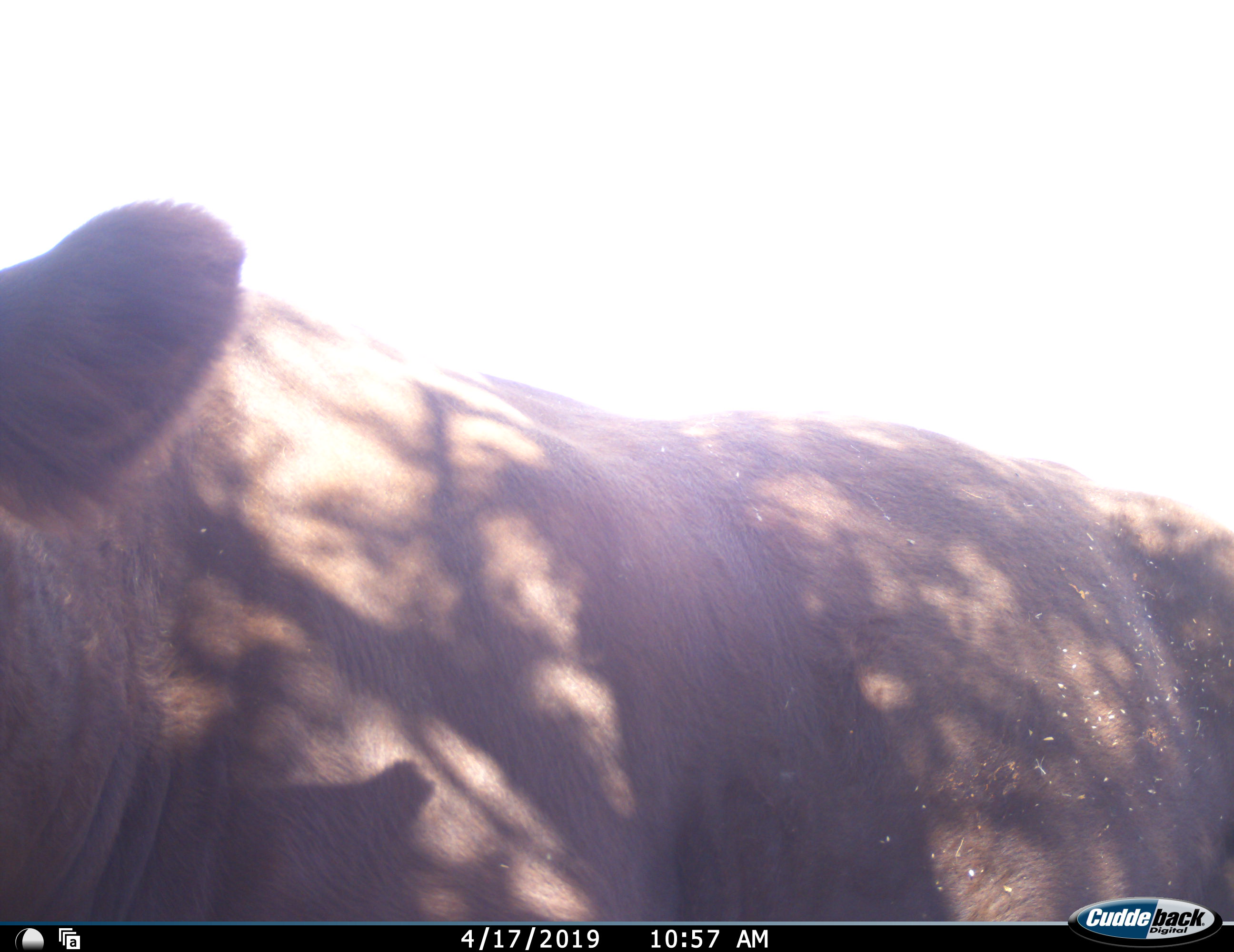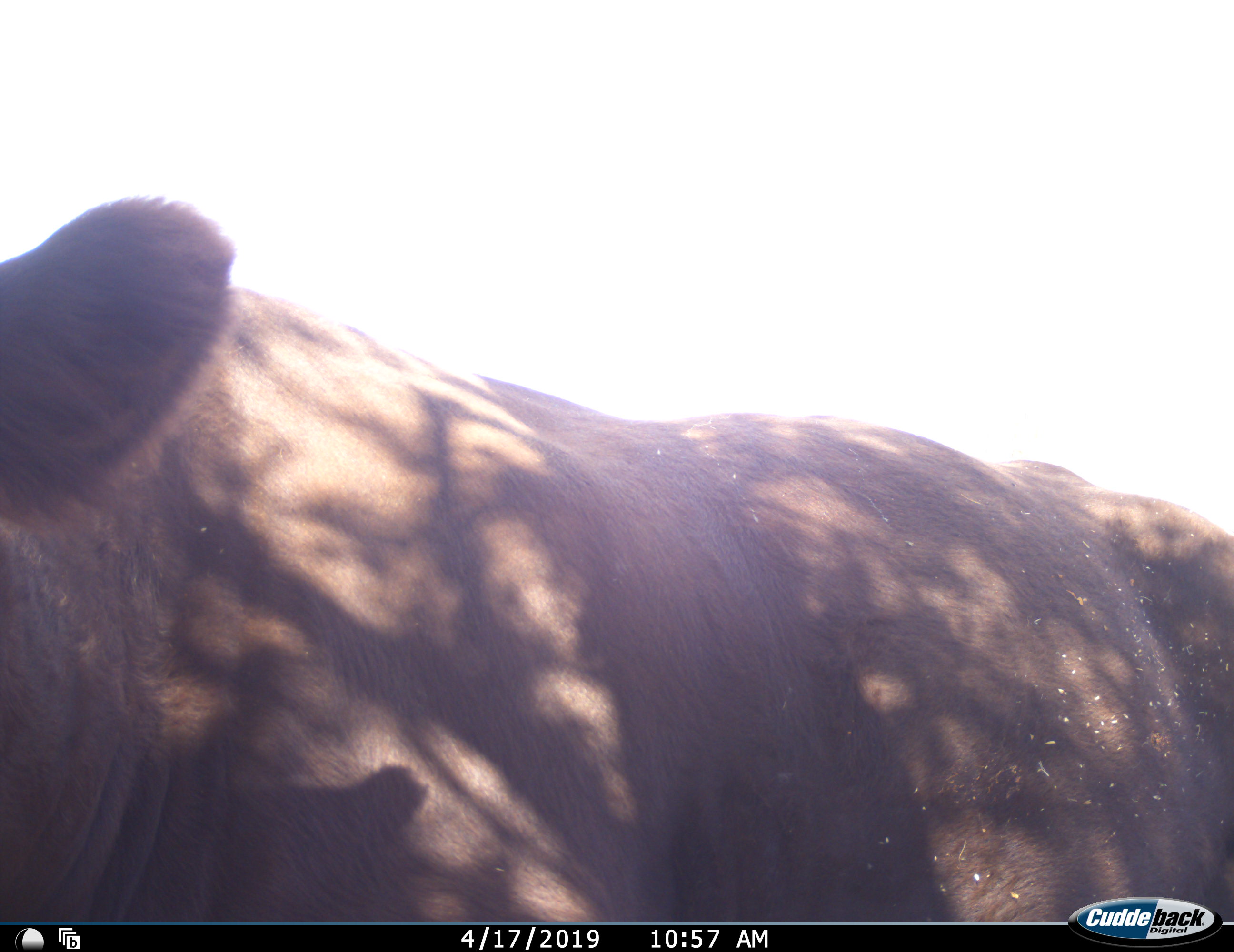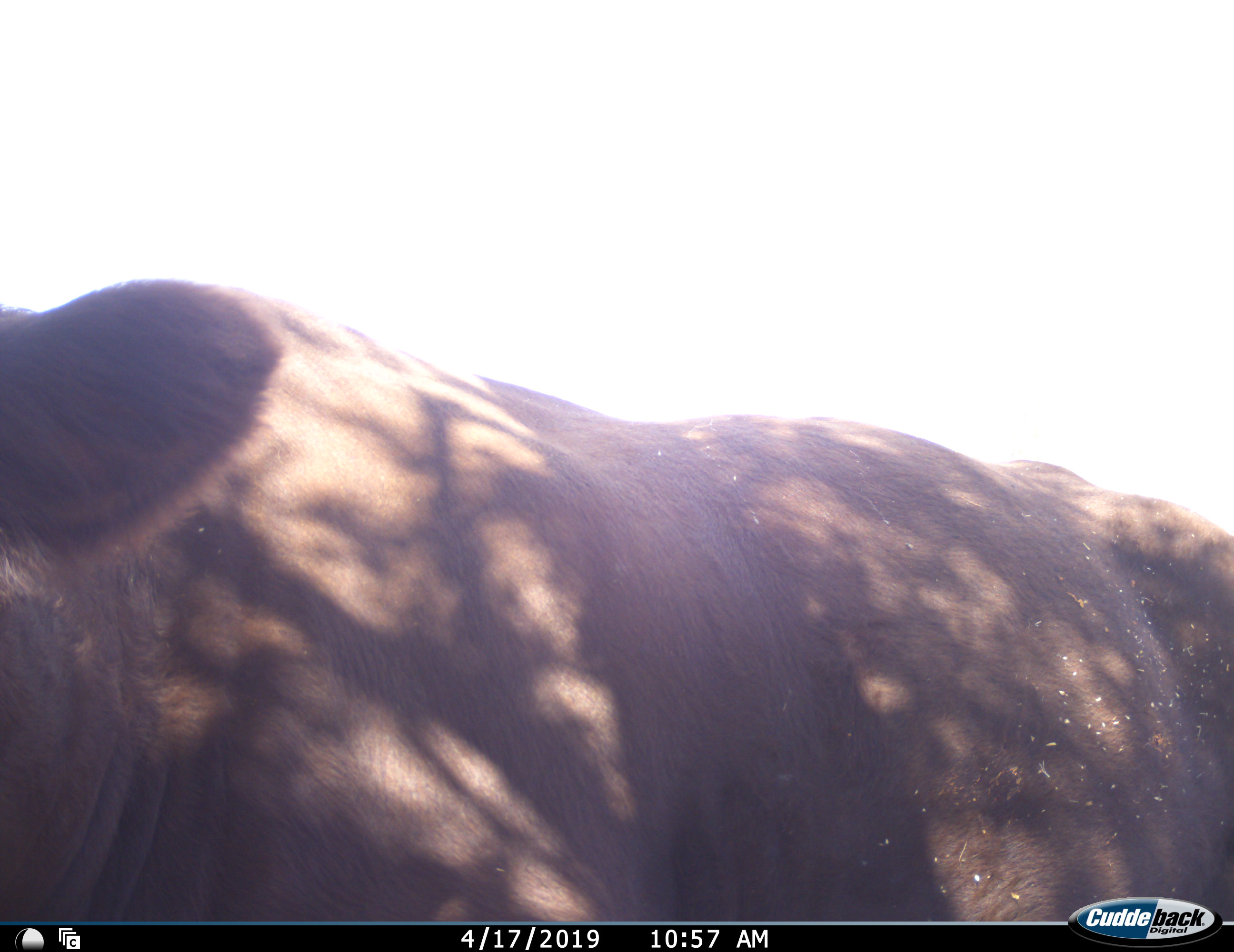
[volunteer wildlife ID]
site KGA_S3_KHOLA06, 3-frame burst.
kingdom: Animalia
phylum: Chordata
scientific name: Vertebrata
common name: domestic animal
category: domesticanimal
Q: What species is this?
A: Domesticanimal (domestic animal) (Vertebrata).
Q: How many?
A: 1.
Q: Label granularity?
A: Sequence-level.